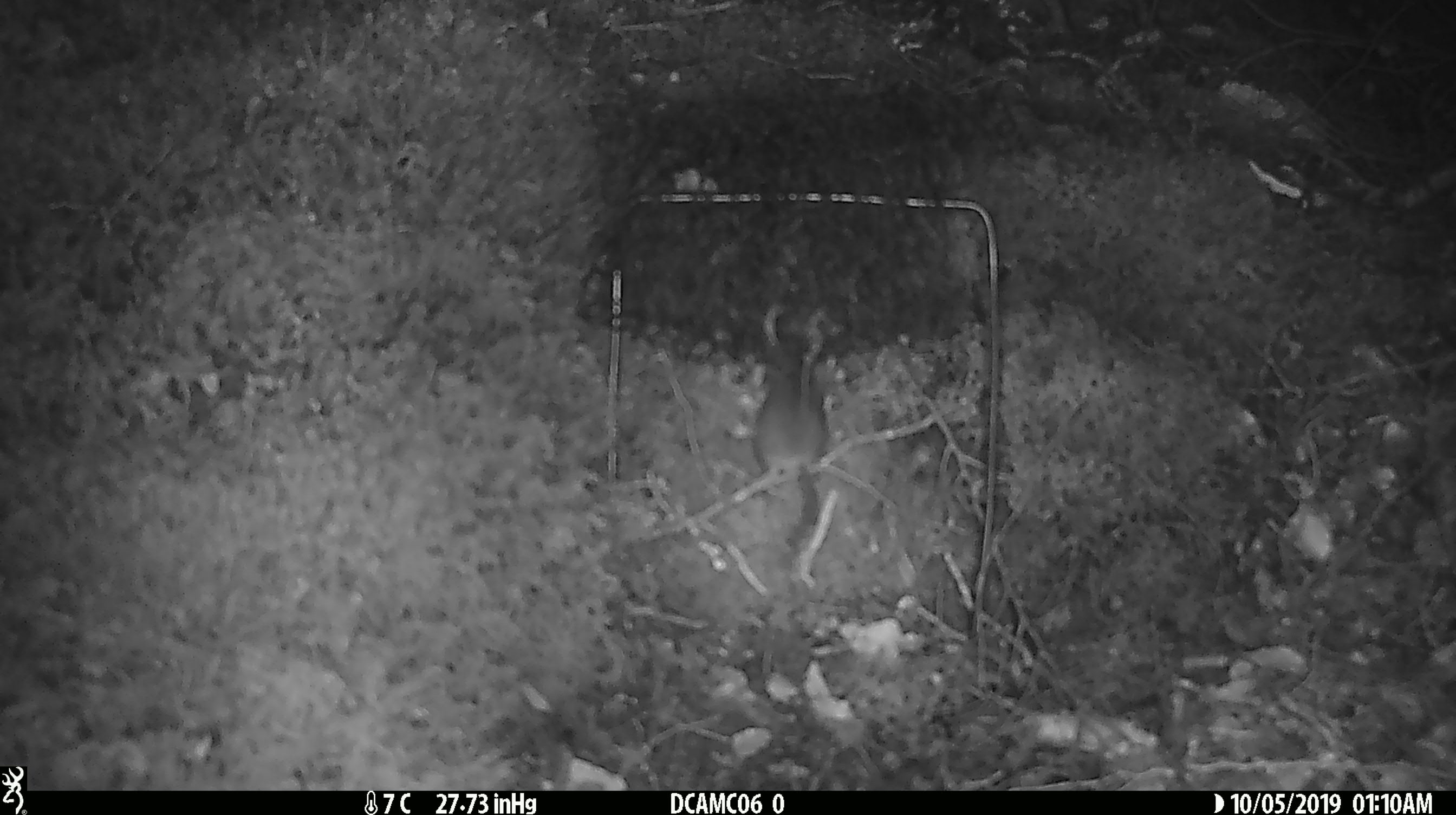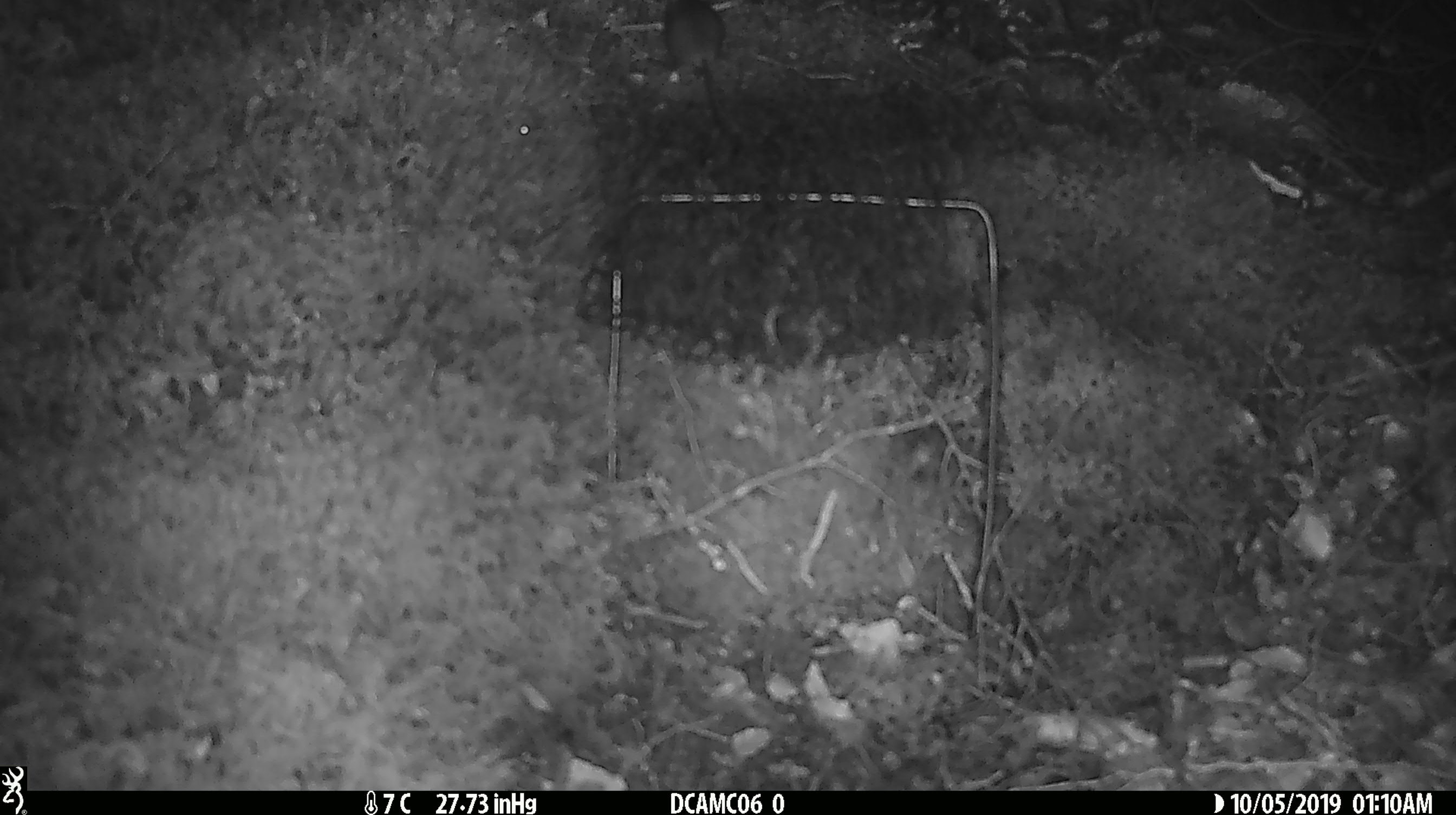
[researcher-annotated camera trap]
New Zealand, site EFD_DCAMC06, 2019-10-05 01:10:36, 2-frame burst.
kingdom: Animalia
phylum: Chordata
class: Mammalia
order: Rodentia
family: Muridae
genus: Mus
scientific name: Mus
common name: mouse